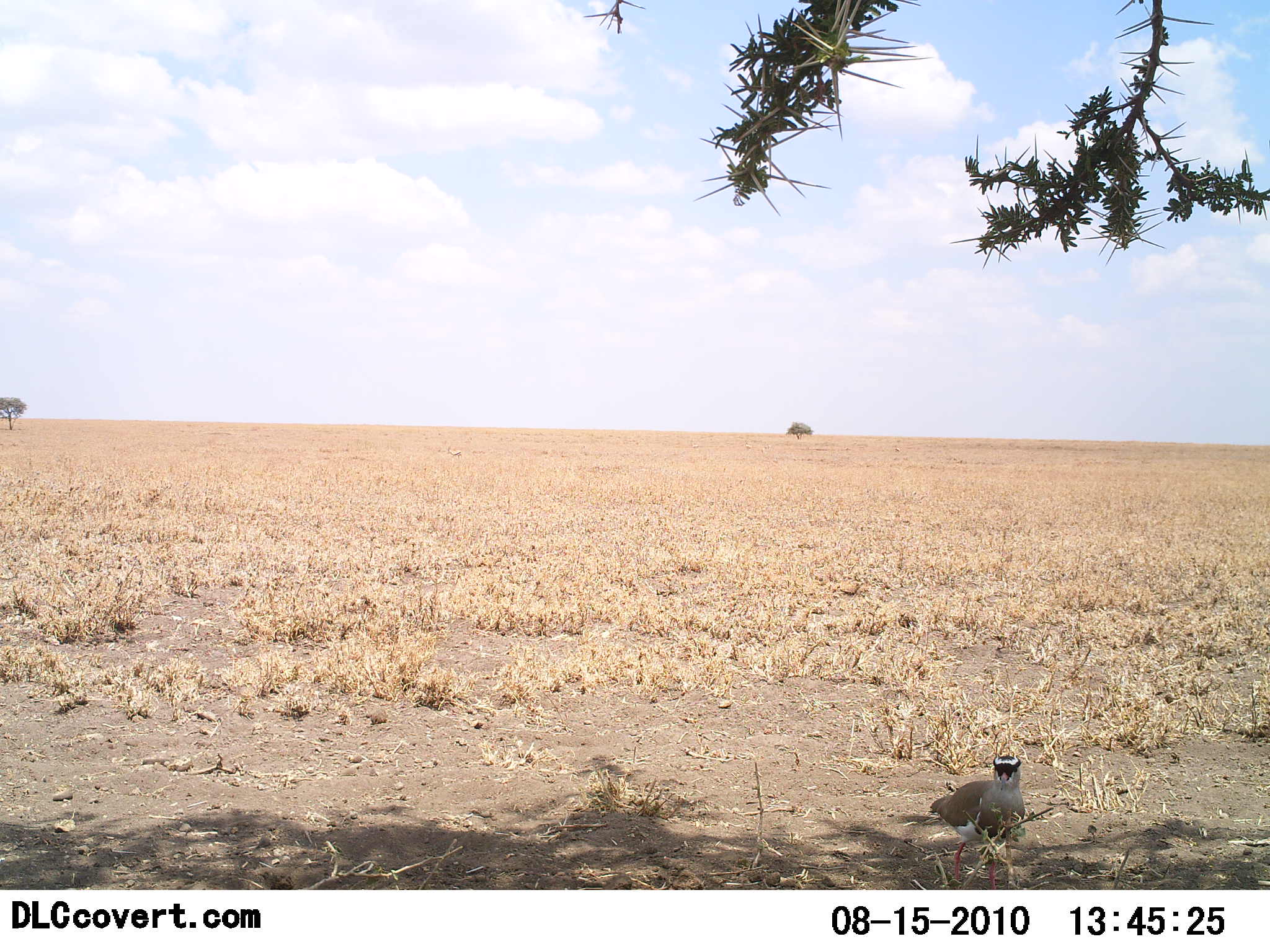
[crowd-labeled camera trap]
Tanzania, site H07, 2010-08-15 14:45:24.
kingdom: Animalia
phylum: Chordata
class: Aves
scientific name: Aves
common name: bird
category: otherbird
Otherbird (bird) (Aves), count 1. Behavior (volunteer vote fractions): standing 91%, resting 5%, moving 5%, interacting 0%. Young present (vote fraction): 0%. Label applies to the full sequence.